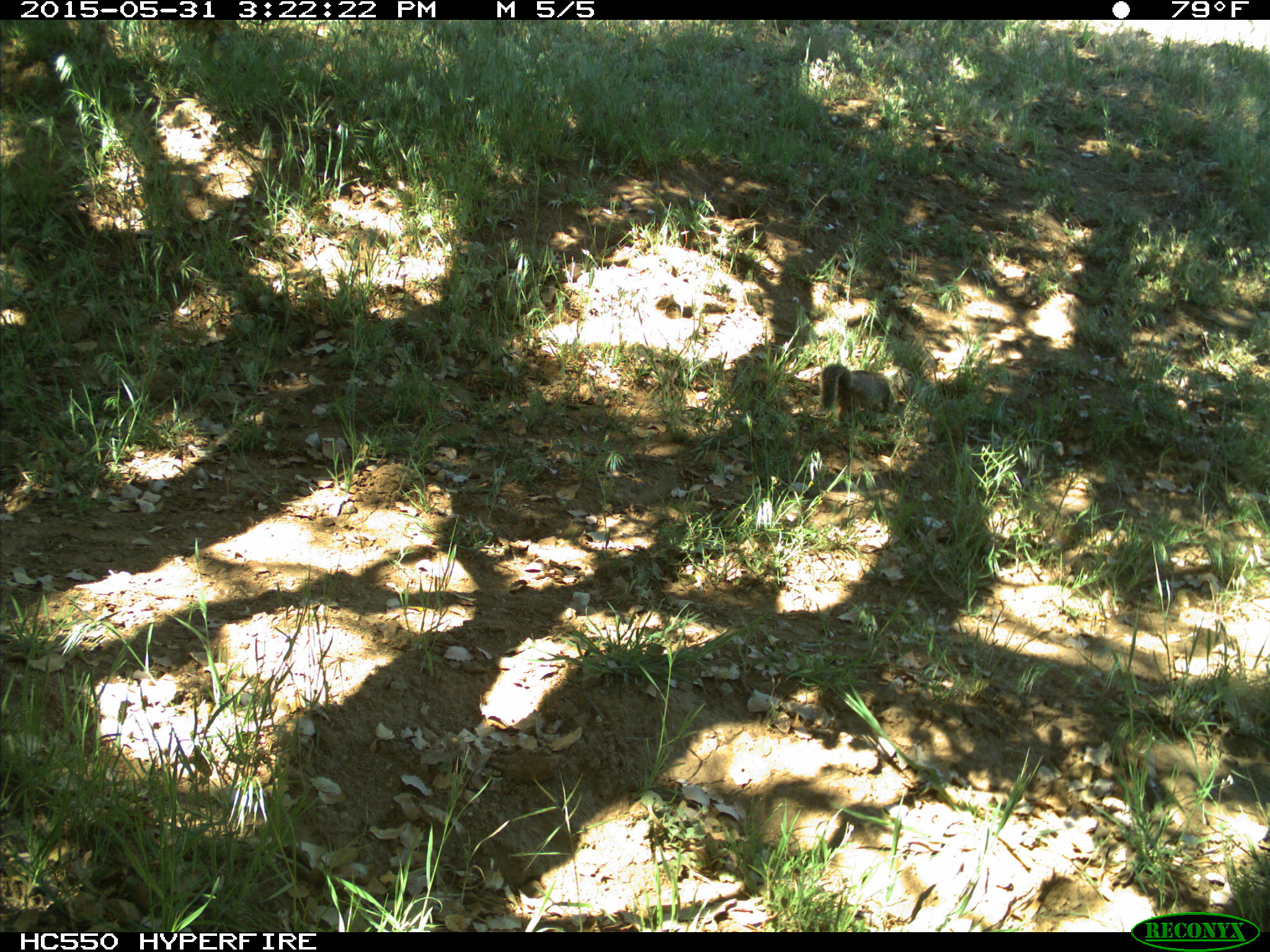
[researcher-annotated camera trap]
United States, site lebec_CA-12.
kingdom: Animalia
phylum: Chordata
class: Mammalia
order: Rodentia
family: Sciuridae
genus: Otospermophilus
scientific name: Otospermophilus beecheyi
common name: california ground squirrel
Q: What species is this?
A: Otospermophilus beecheyi (california ground squirrel).